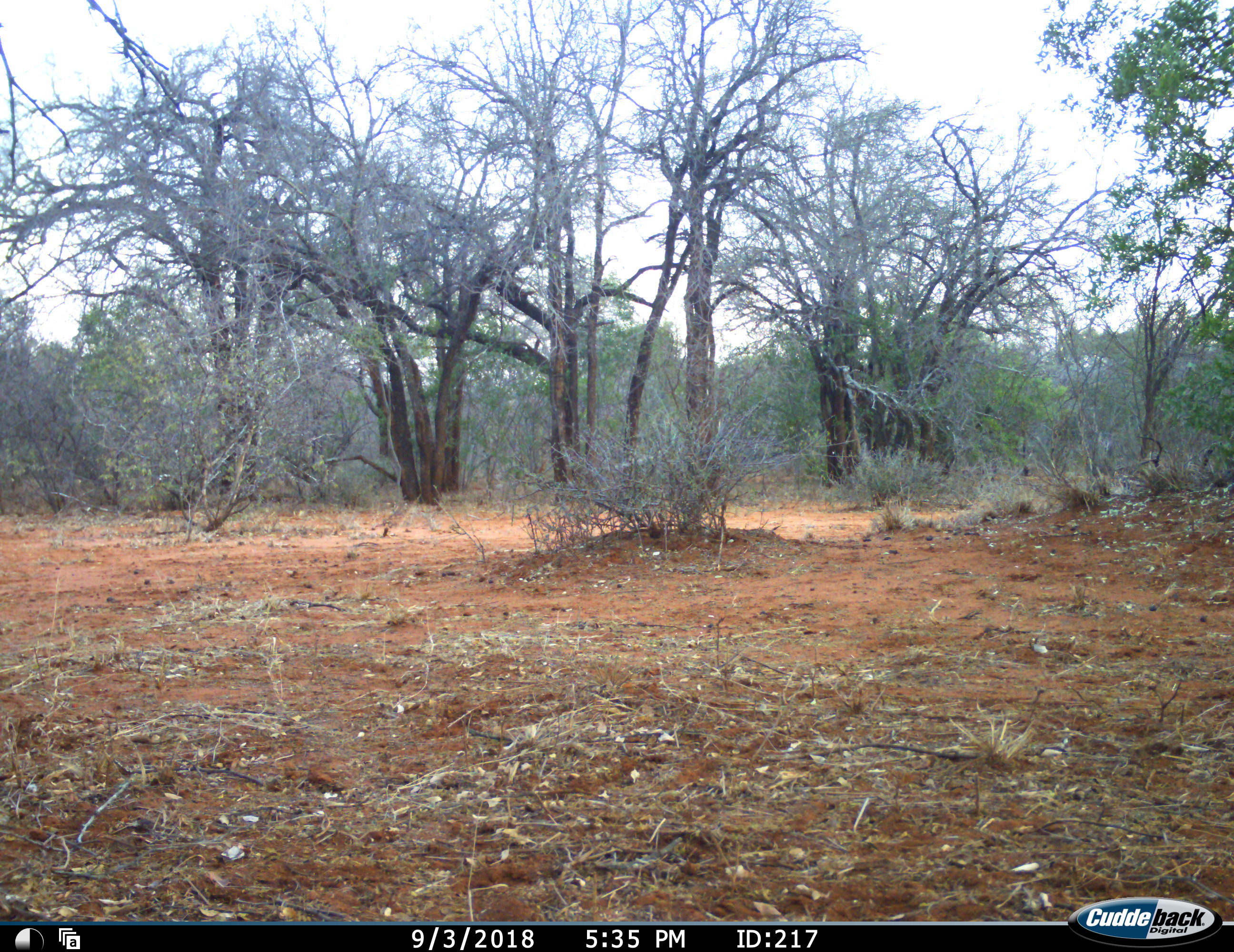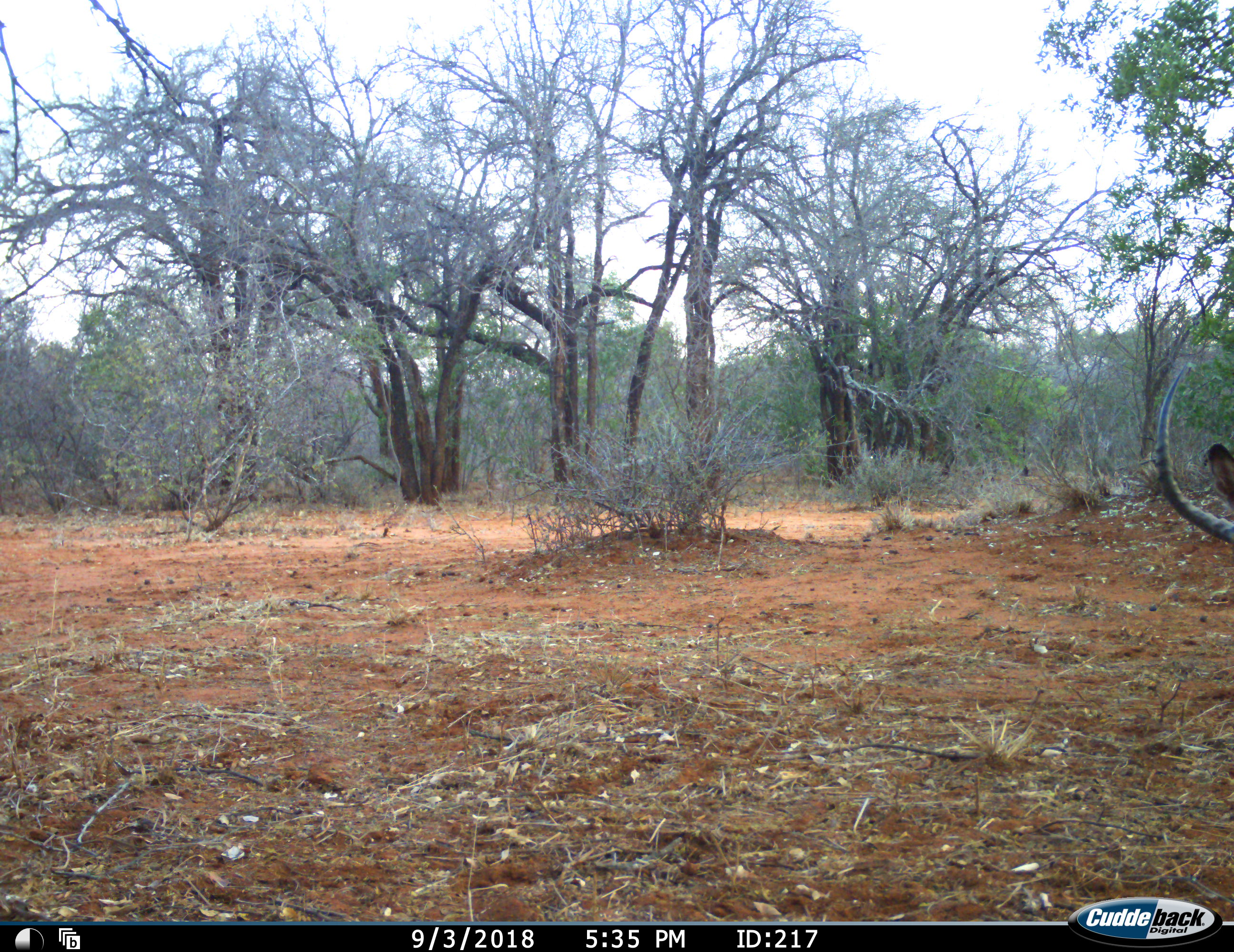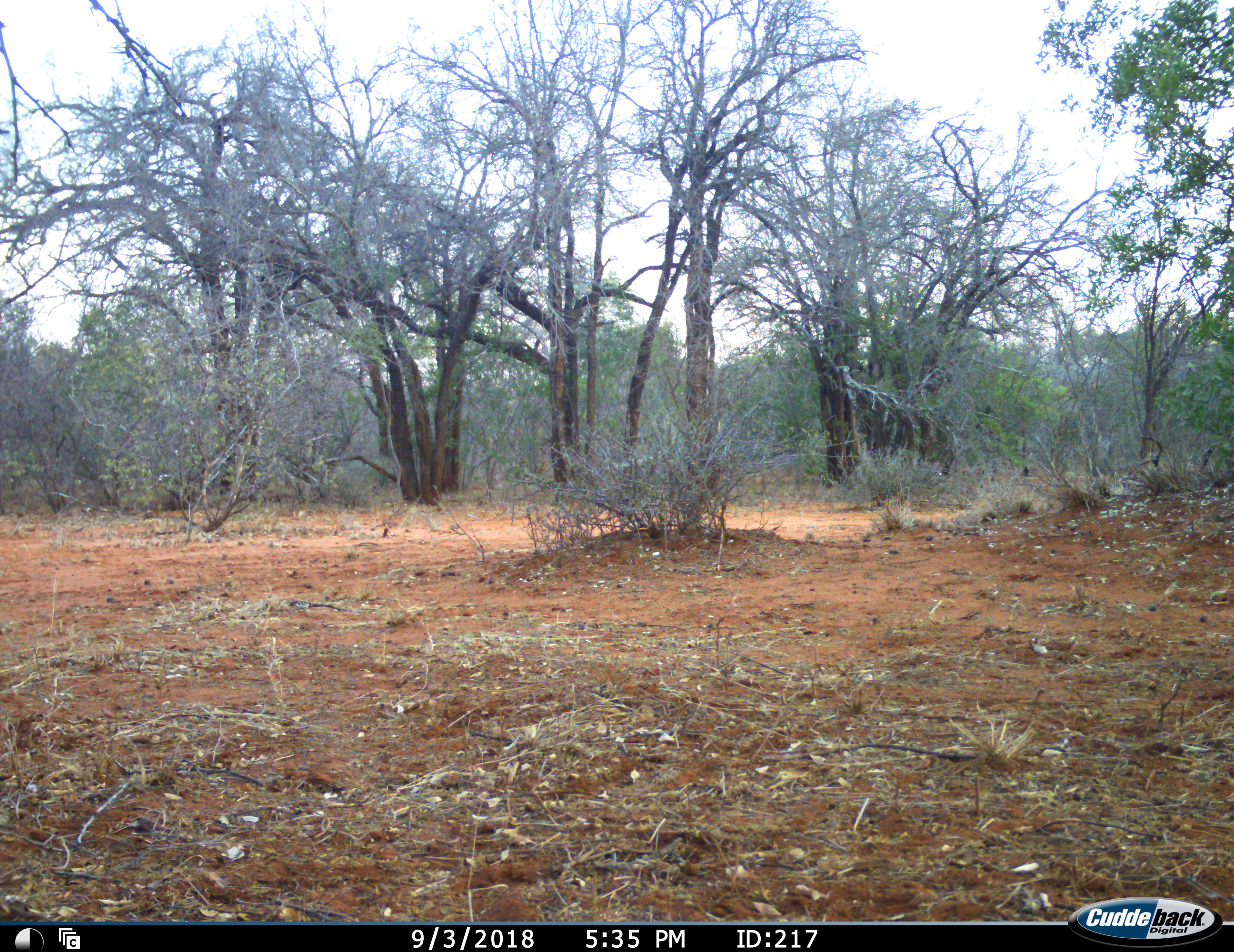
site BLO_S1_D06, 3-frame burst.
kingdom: Animalia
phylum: Chordata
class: Mammalia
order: Artiodactyla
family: Bovidae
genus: Aepyceros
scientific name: Aepyceros melampus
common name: impala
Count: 1.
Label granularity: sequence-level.